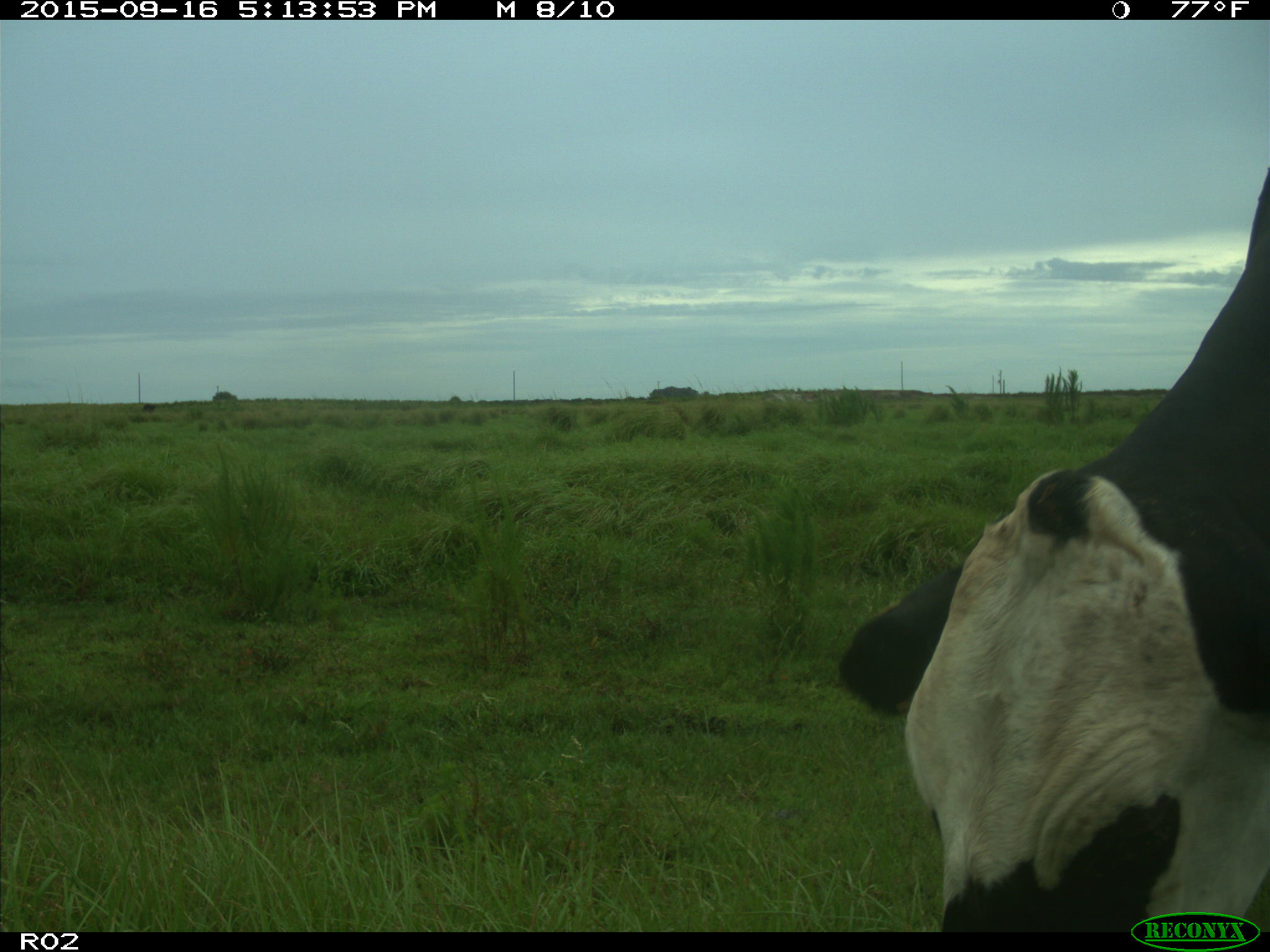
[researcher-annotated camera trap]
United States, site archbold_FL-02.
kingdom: Animalia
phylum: Chordata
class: Mammalia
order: Artiodactyla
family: Bovidae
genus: Bos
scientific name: Bos taurus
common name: domestic cow